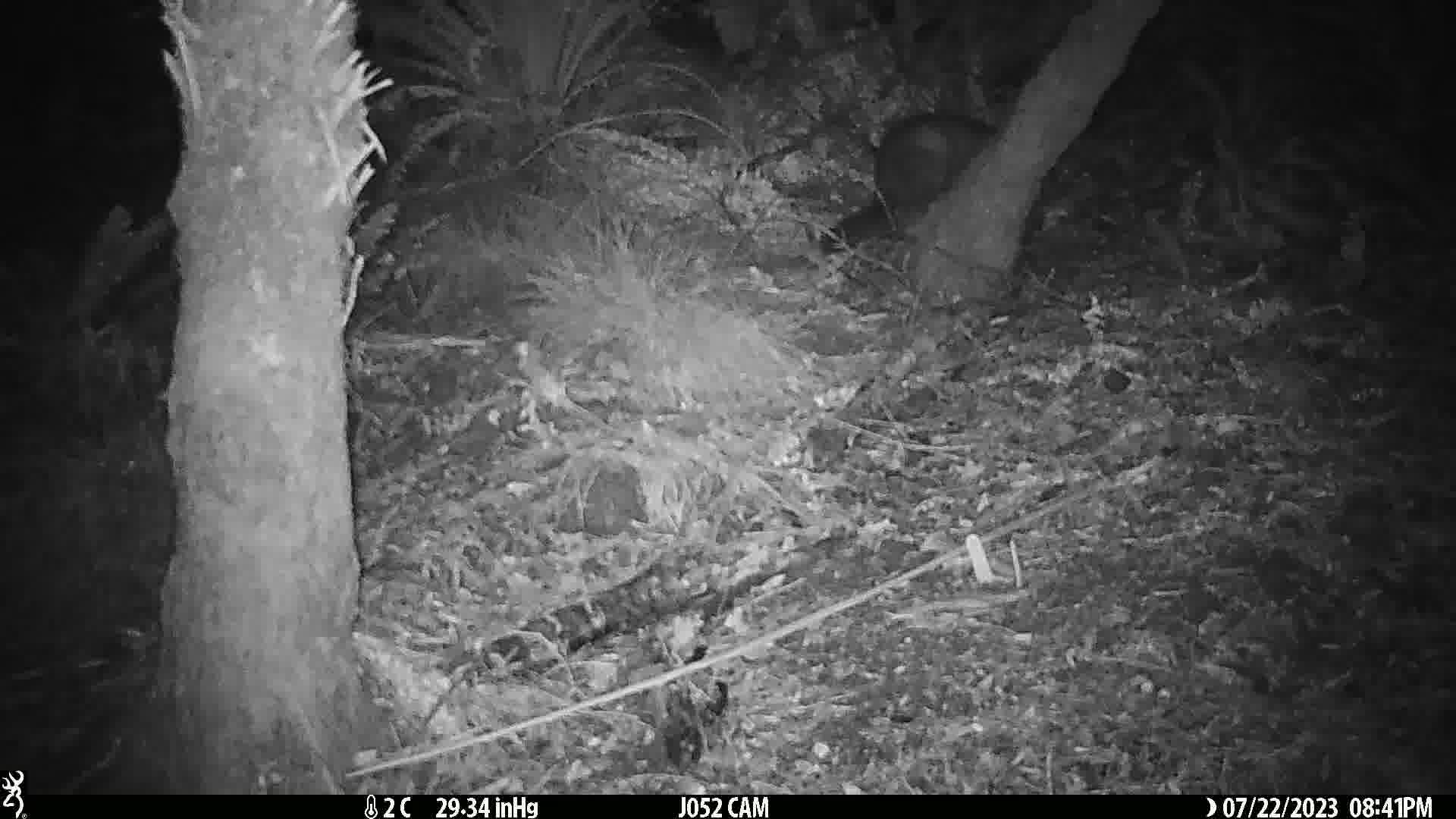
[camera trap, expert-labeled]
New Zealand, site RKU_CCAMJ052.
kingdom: Animalia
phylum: Chordata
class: Mammalia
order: Diprotodontia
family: Phalangeridae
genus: Trichosurus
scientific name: Trichosurus vulpecula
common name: common brushtail possum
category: possum